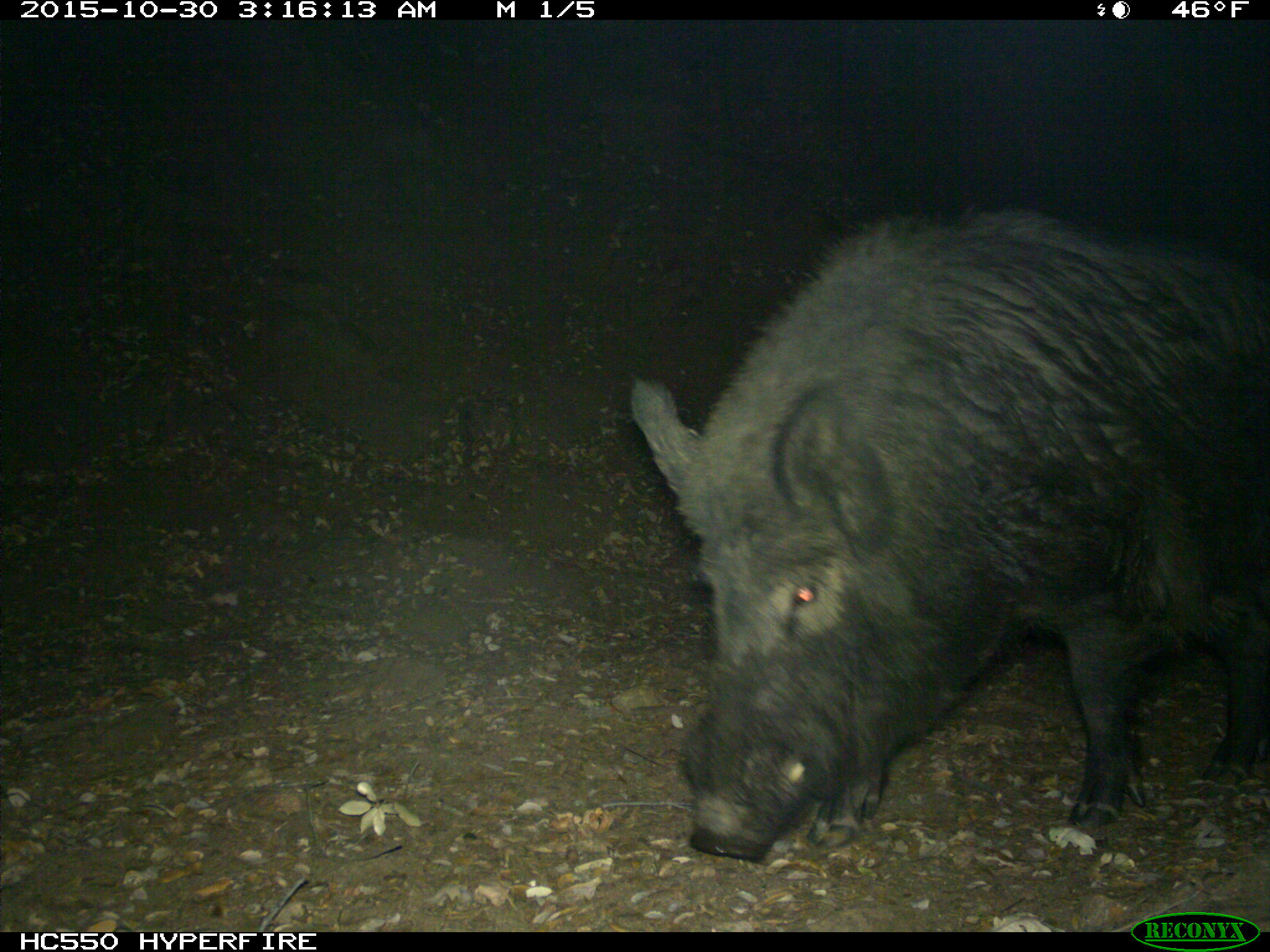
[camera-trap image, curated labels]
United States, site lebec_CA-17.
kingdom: Animalia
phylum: Chordata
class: Mammalia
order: Artiodactyla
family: Suidae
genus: Sus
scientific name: Sus scrofa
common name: wild boar